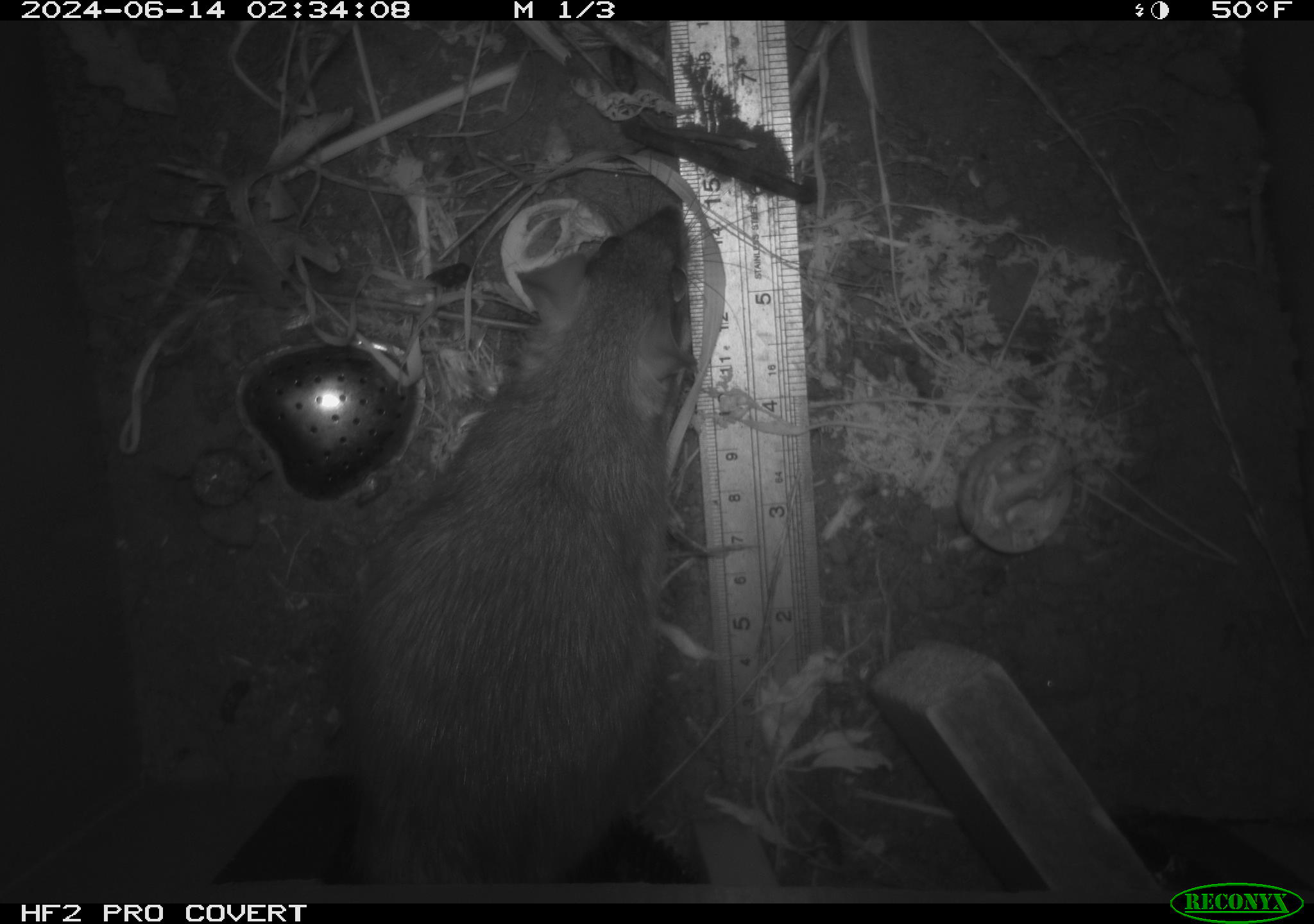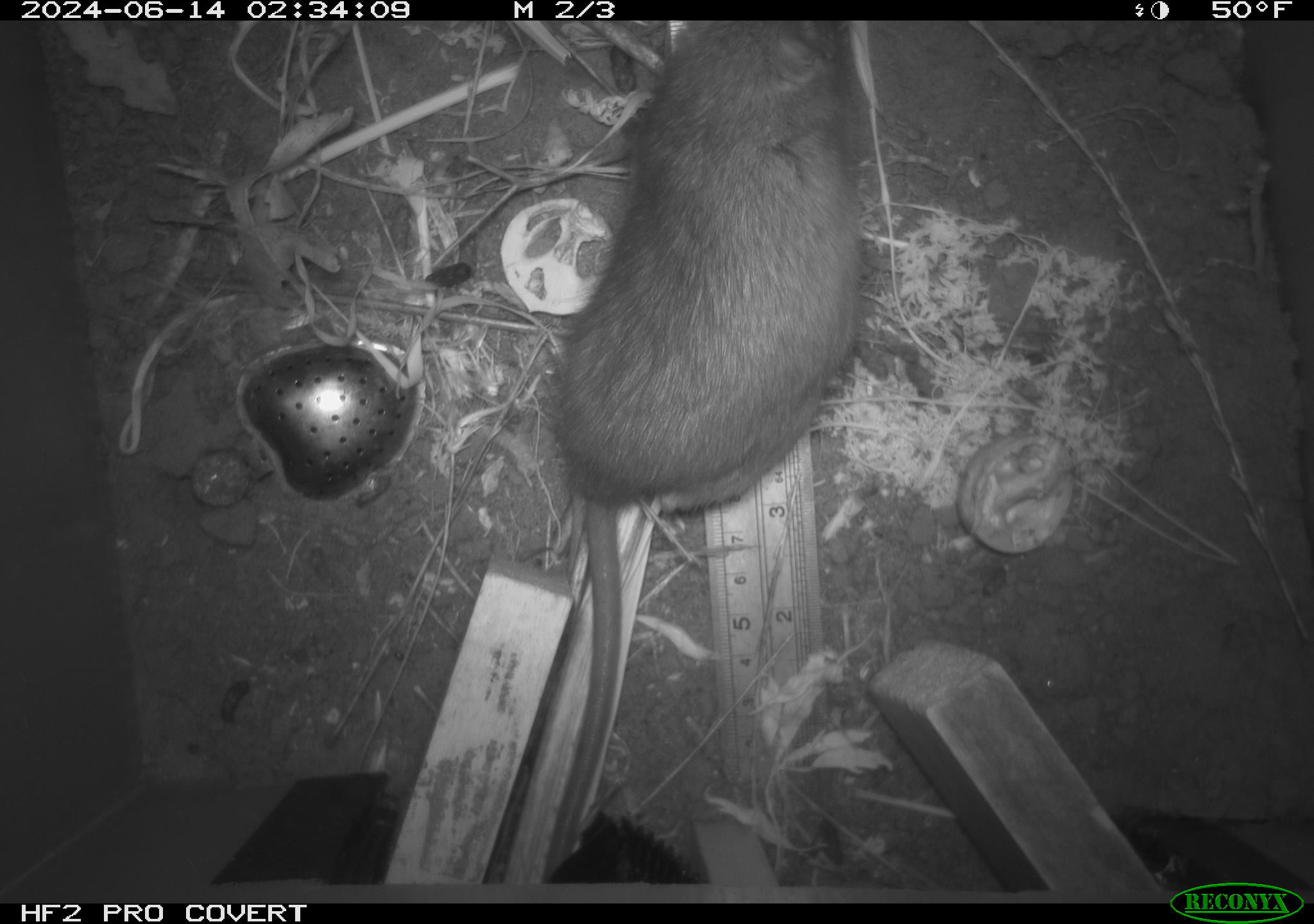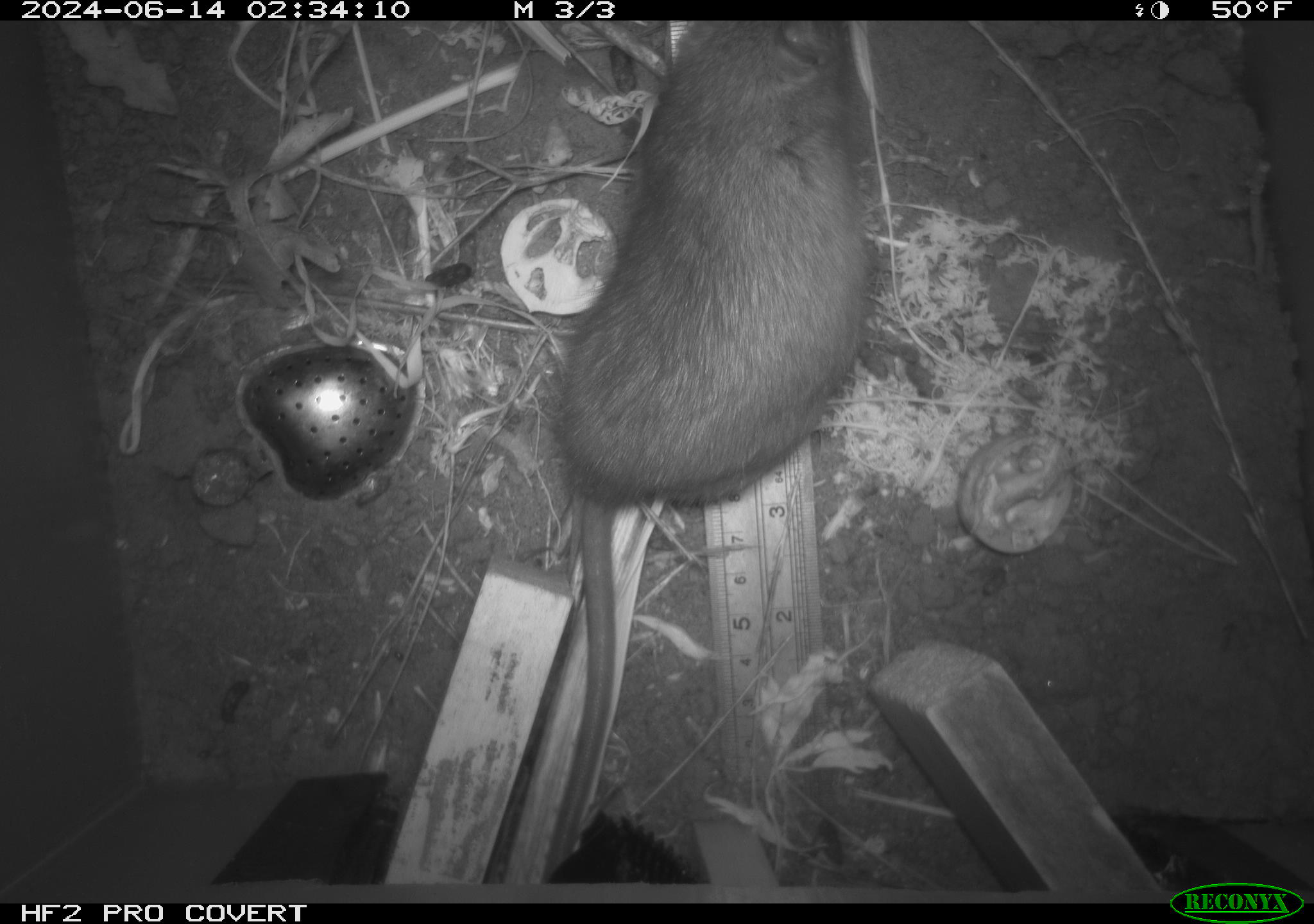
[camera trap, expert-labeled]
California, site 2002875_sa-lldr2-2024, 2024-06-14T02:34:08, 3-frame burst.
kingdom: Animalia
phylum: Chordata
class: Mammalia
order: Rodentia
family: Muridae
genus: Rattus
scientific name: Rattus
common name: rat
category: rattus species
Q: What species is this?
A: Rattus species (rat) (Rattus).